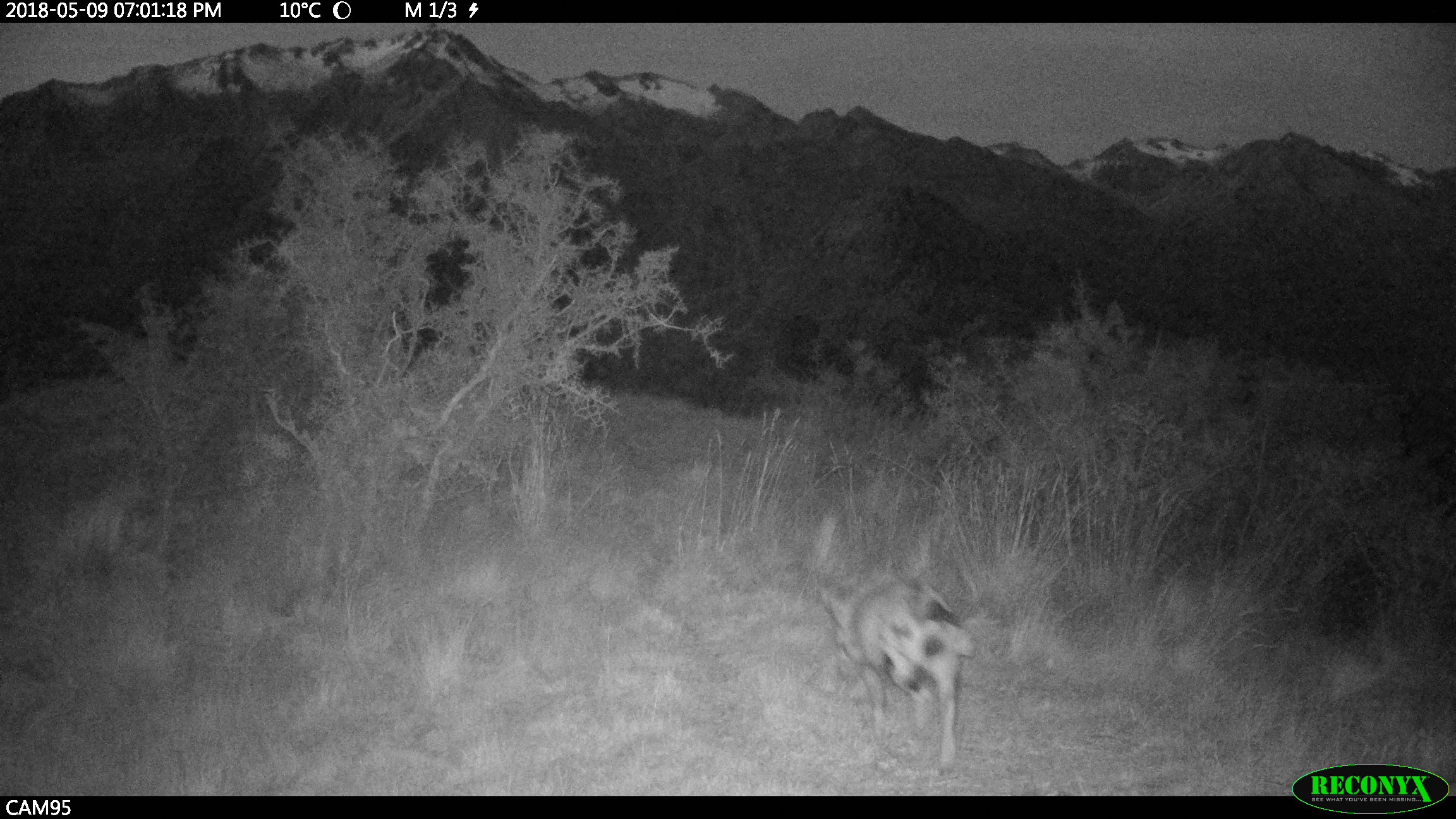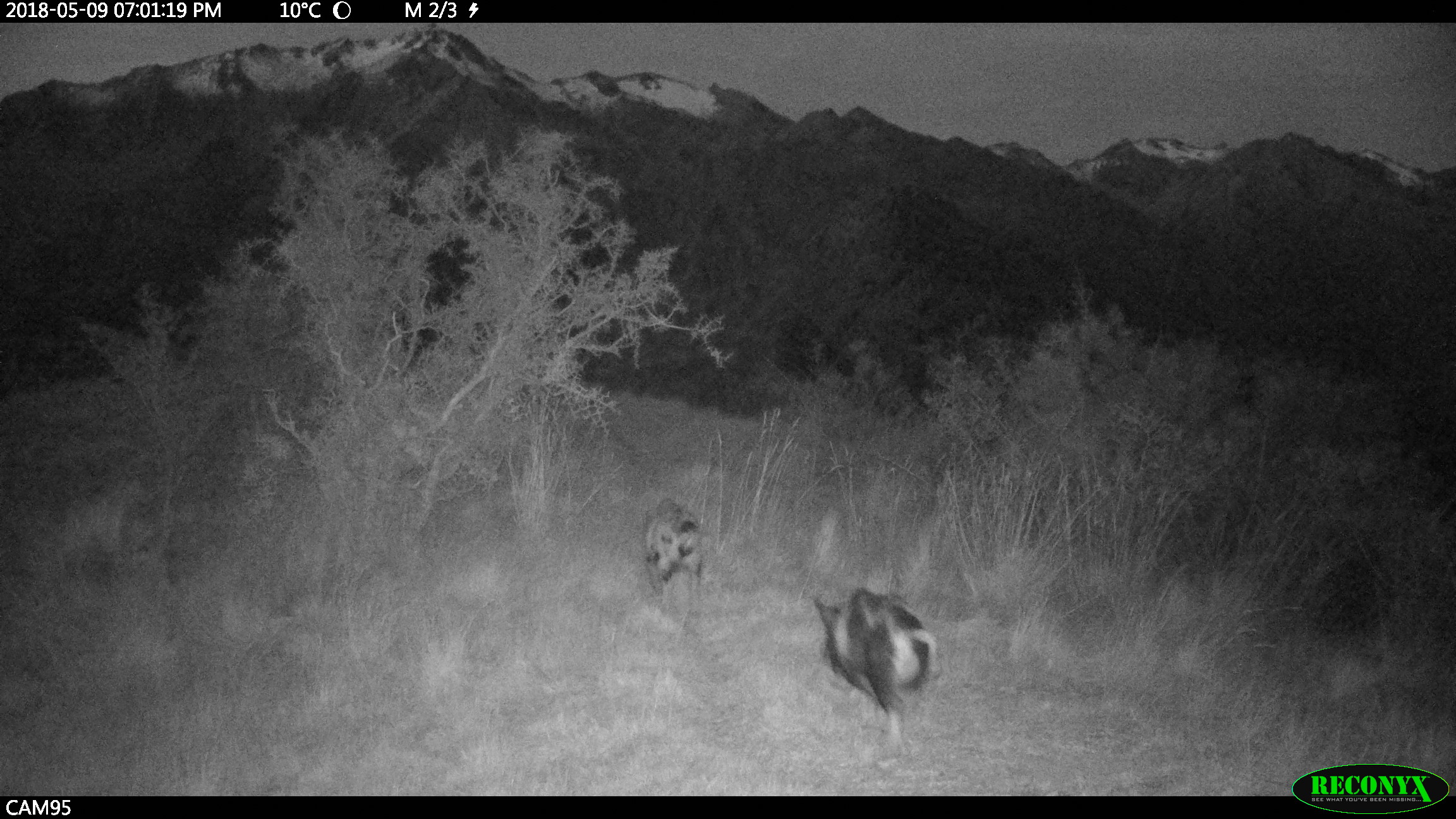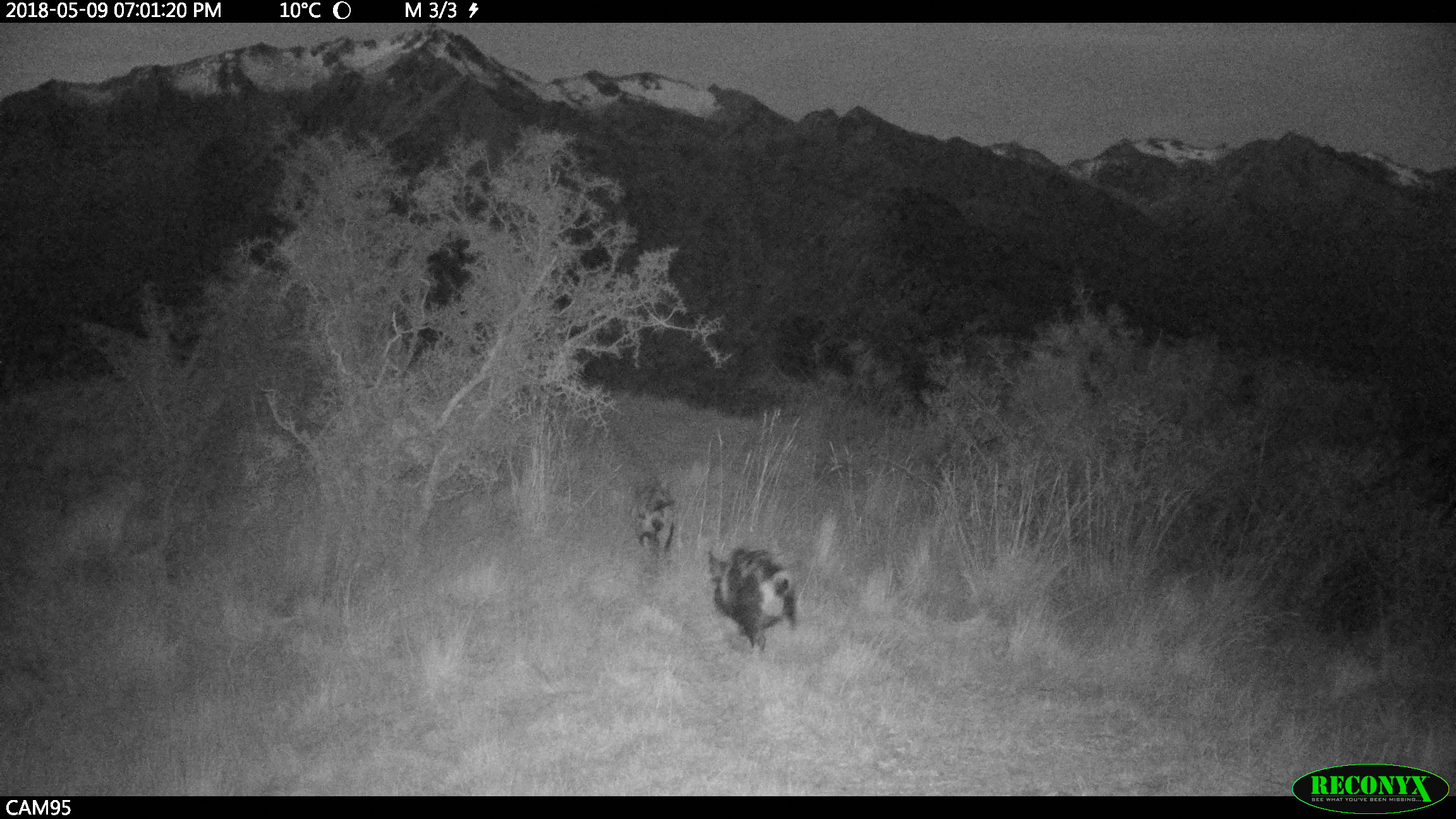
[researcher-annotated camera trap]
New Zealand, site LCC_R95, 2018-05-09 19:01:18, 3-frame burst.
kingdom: Animalia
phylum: Chordata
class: Mammalia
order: Artiodactyla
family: Suidae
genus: Sus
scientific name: Sus scrofa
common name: pig